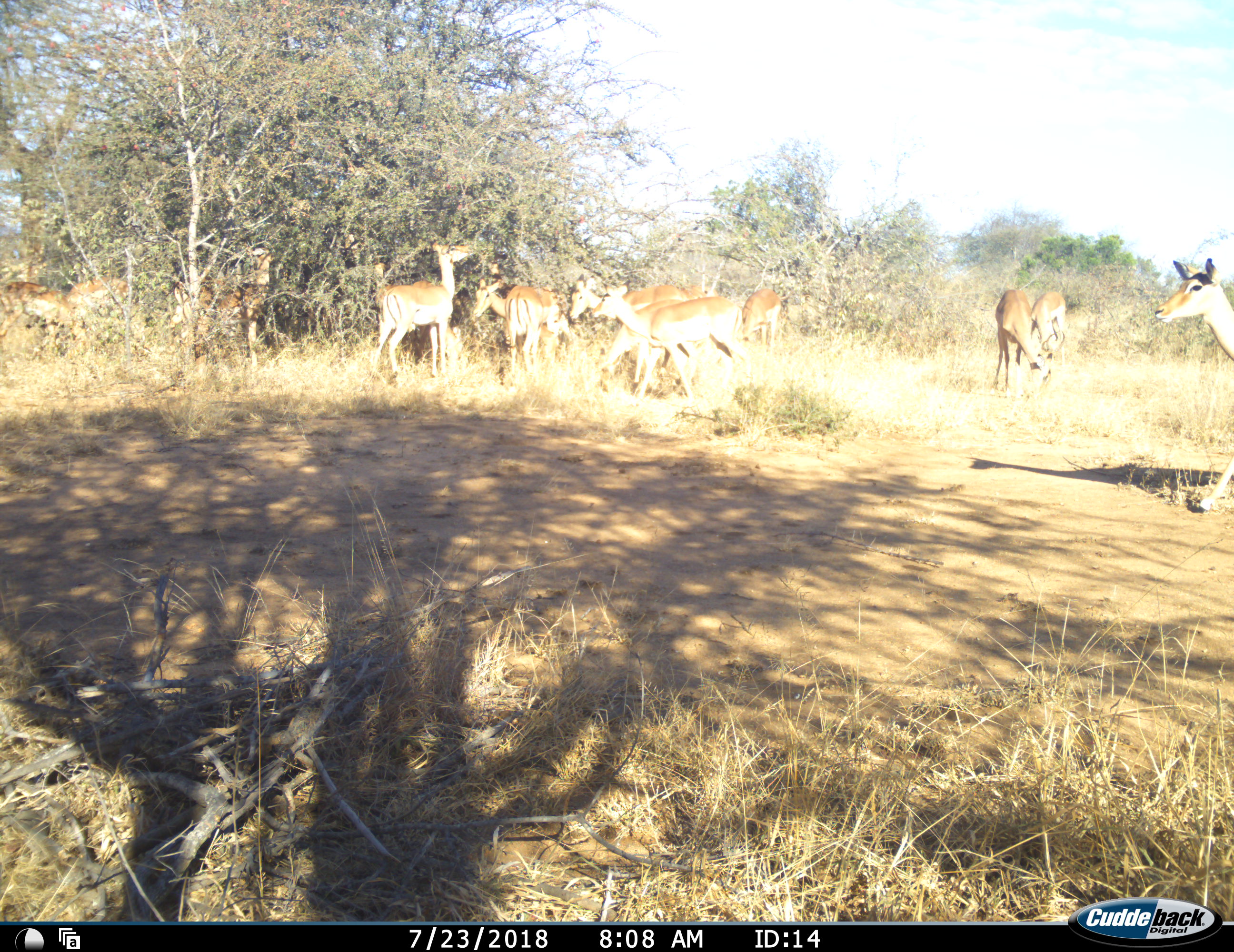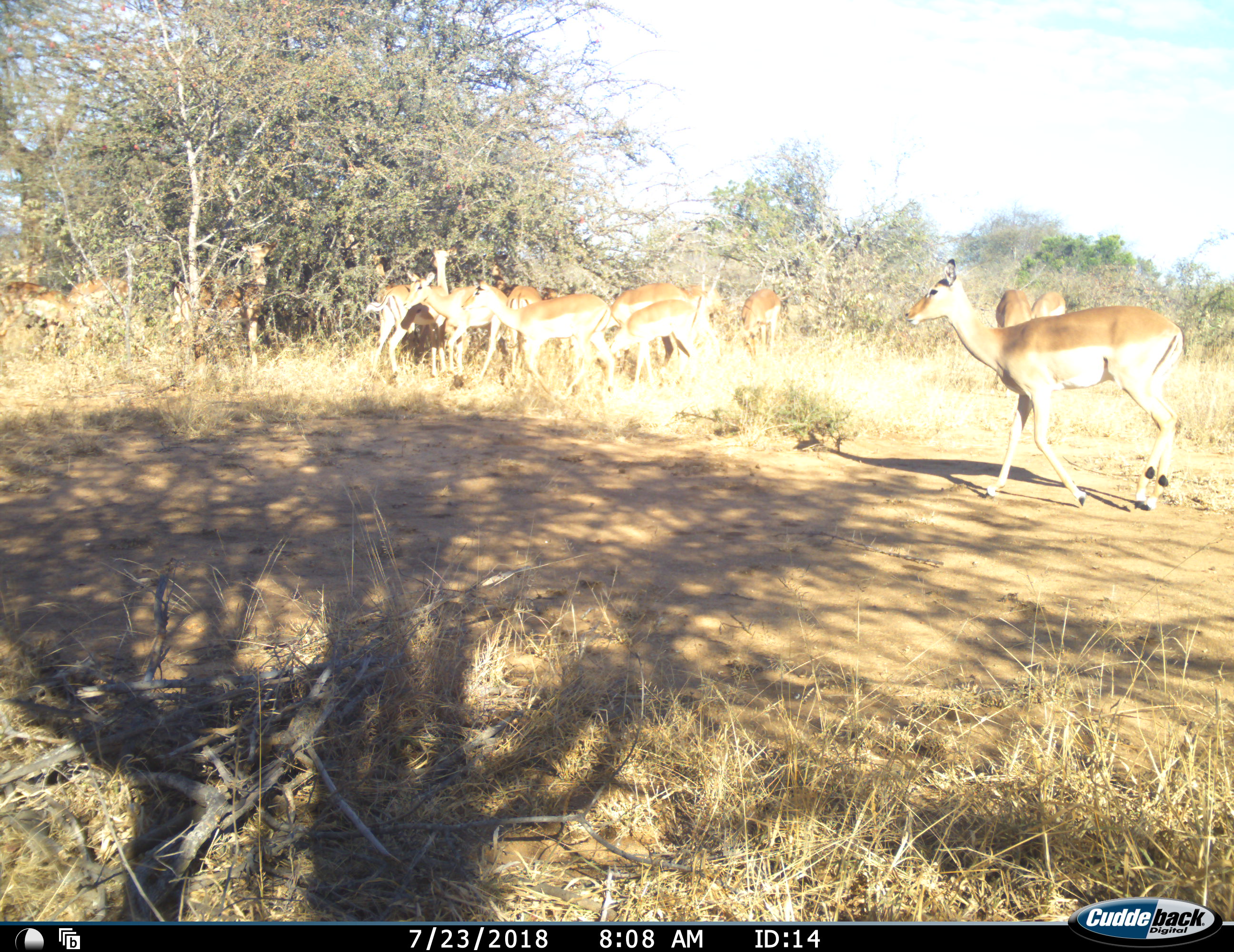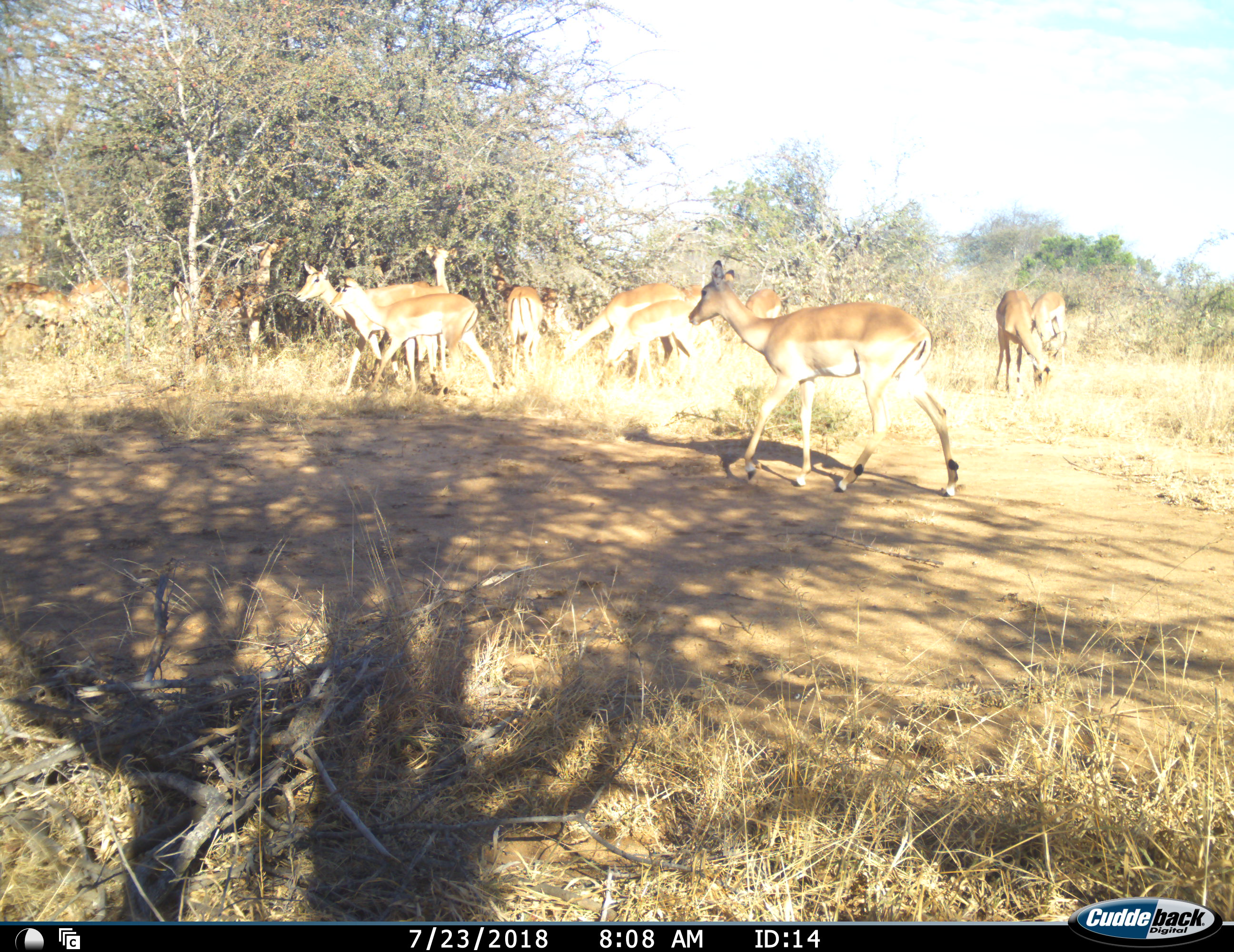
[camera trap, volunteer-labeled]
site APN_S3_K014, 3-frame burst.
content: unidentified animal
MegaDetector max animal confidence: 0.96